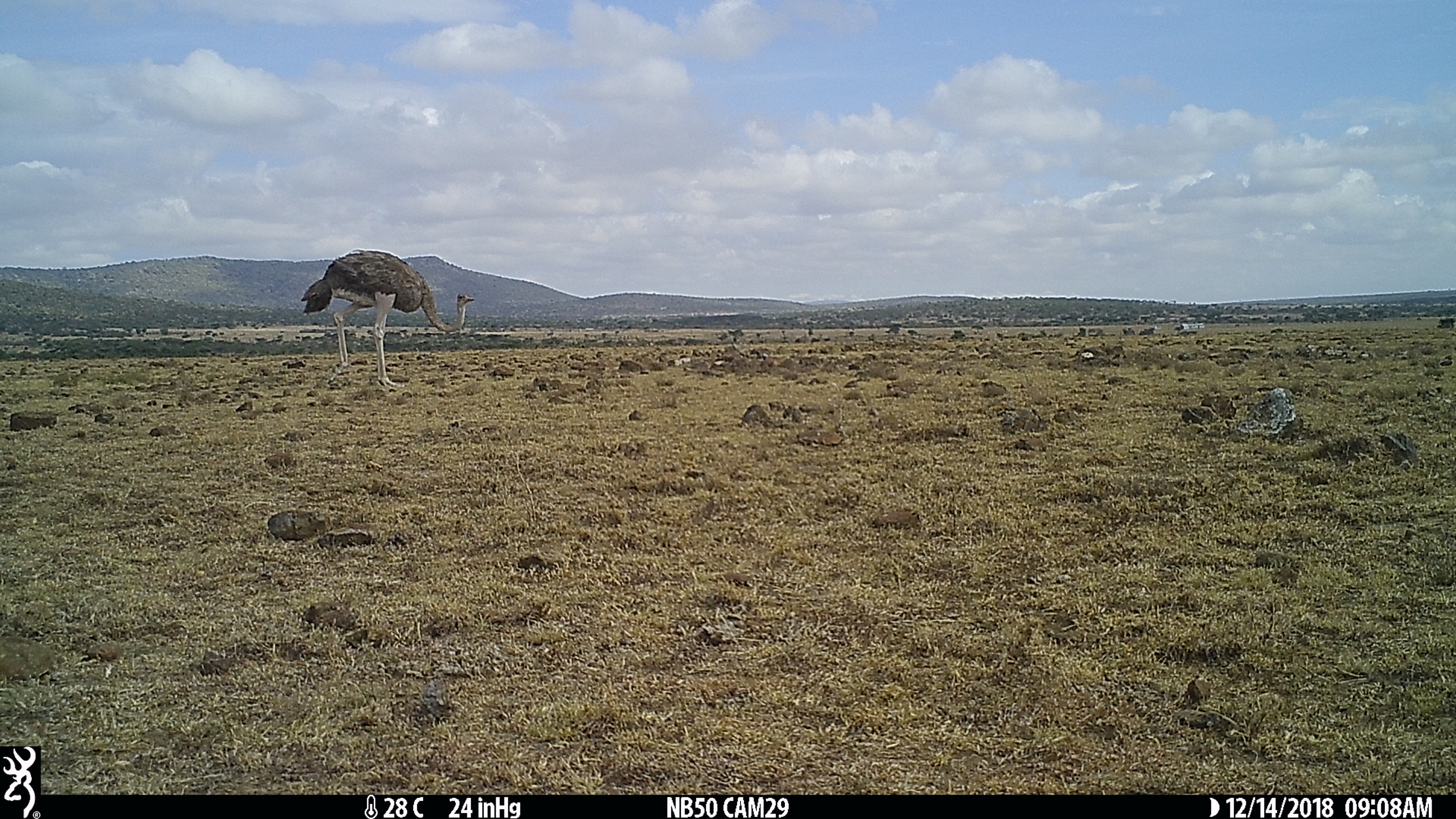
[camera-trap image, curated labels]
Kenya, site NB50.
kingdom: Animalia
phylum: Chordata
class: Aves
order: Struthioniformes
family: Struthionidae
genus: Struthio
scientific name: Struthio camelus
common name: ostrich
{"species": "ostrich (Struthio camelus)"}